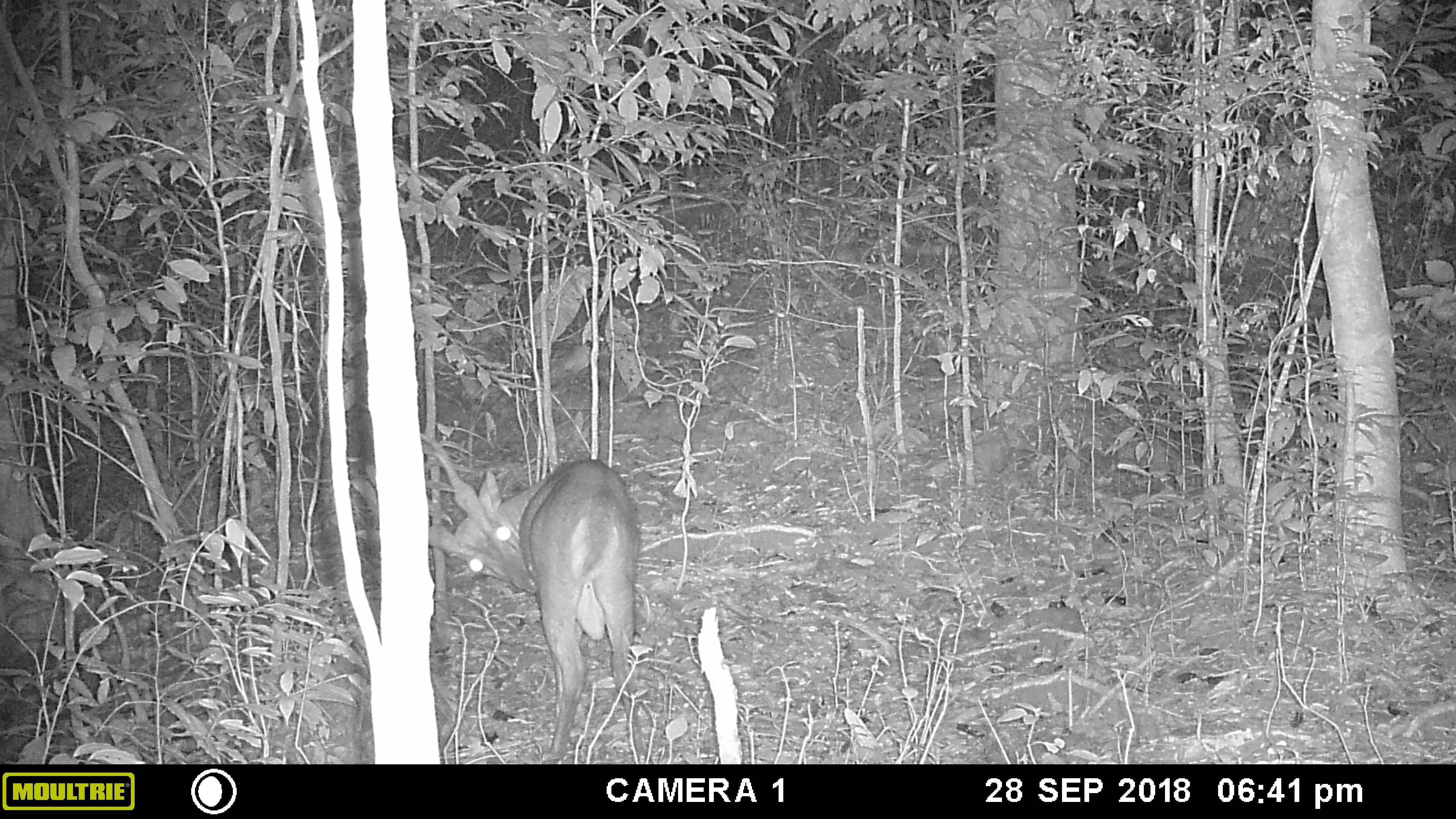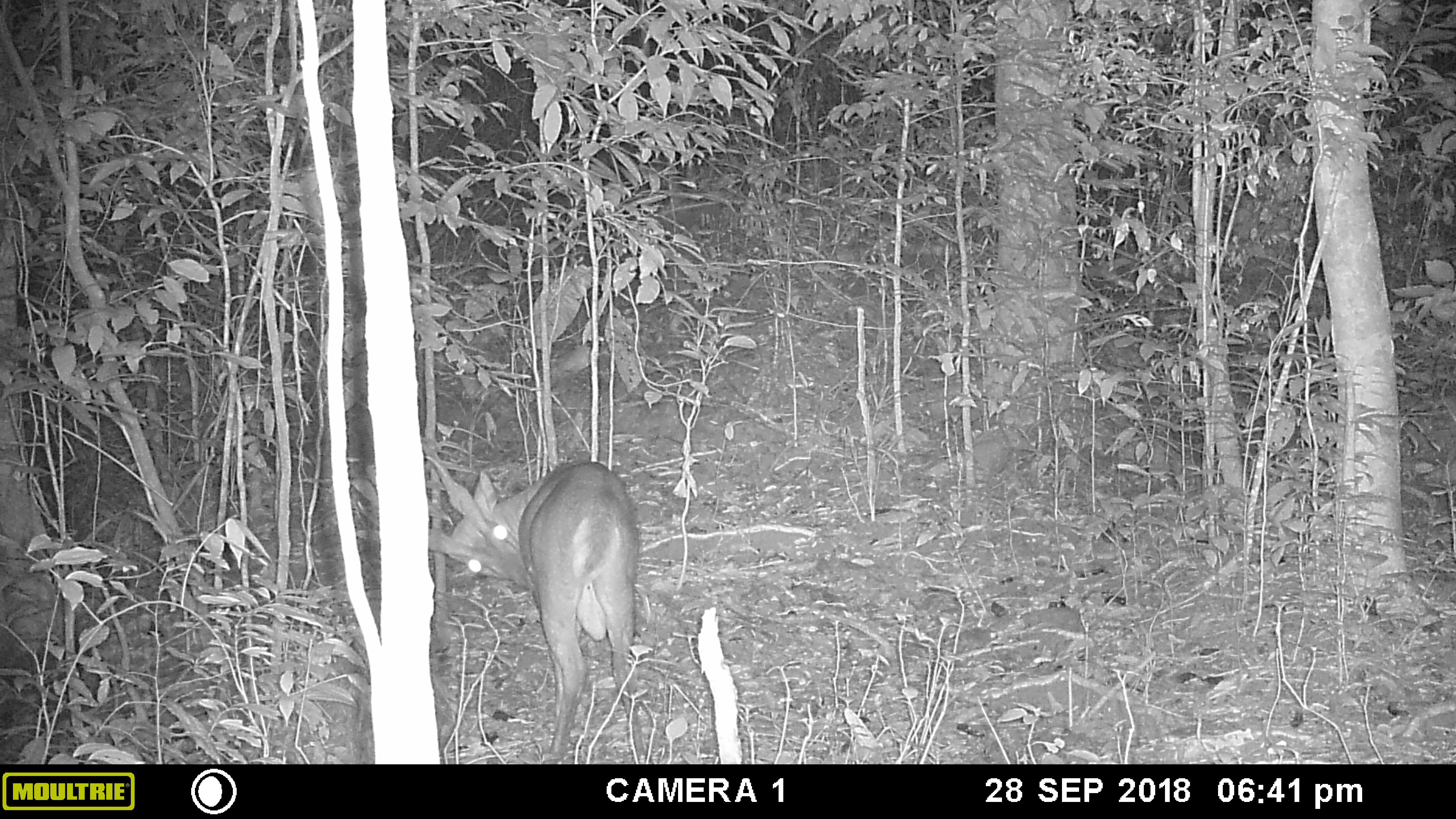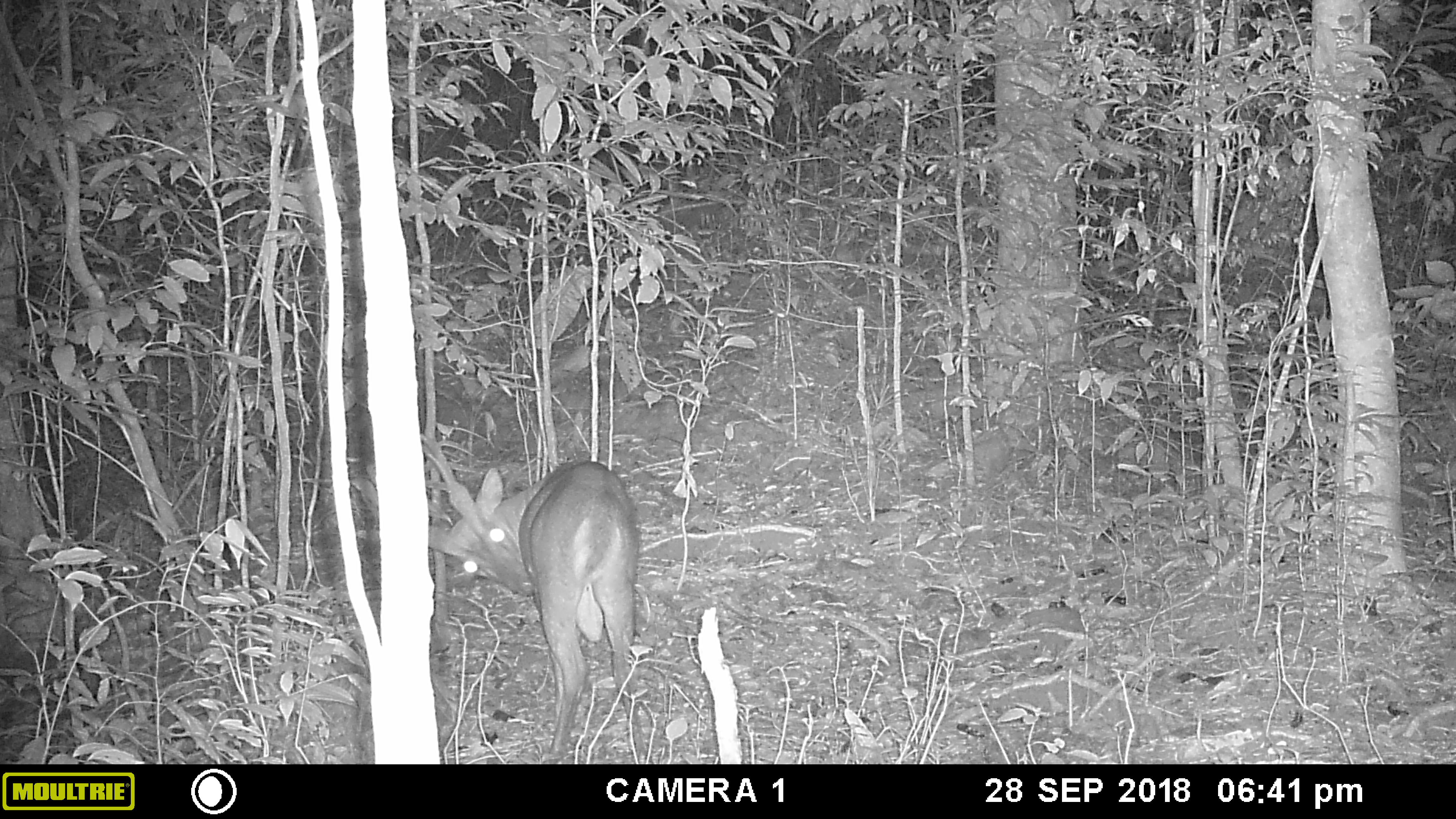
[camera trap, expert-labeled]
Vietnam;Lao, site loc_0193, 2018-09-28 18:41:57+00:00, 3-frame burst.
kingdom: Animalia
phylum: Chordata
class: Mammalia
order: Artiodactyla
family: Cervidae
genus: Muntiacus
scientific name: Muntiacus vuquangensis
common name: large-antlered muntjac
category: large antlered muntjac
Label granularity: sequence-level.